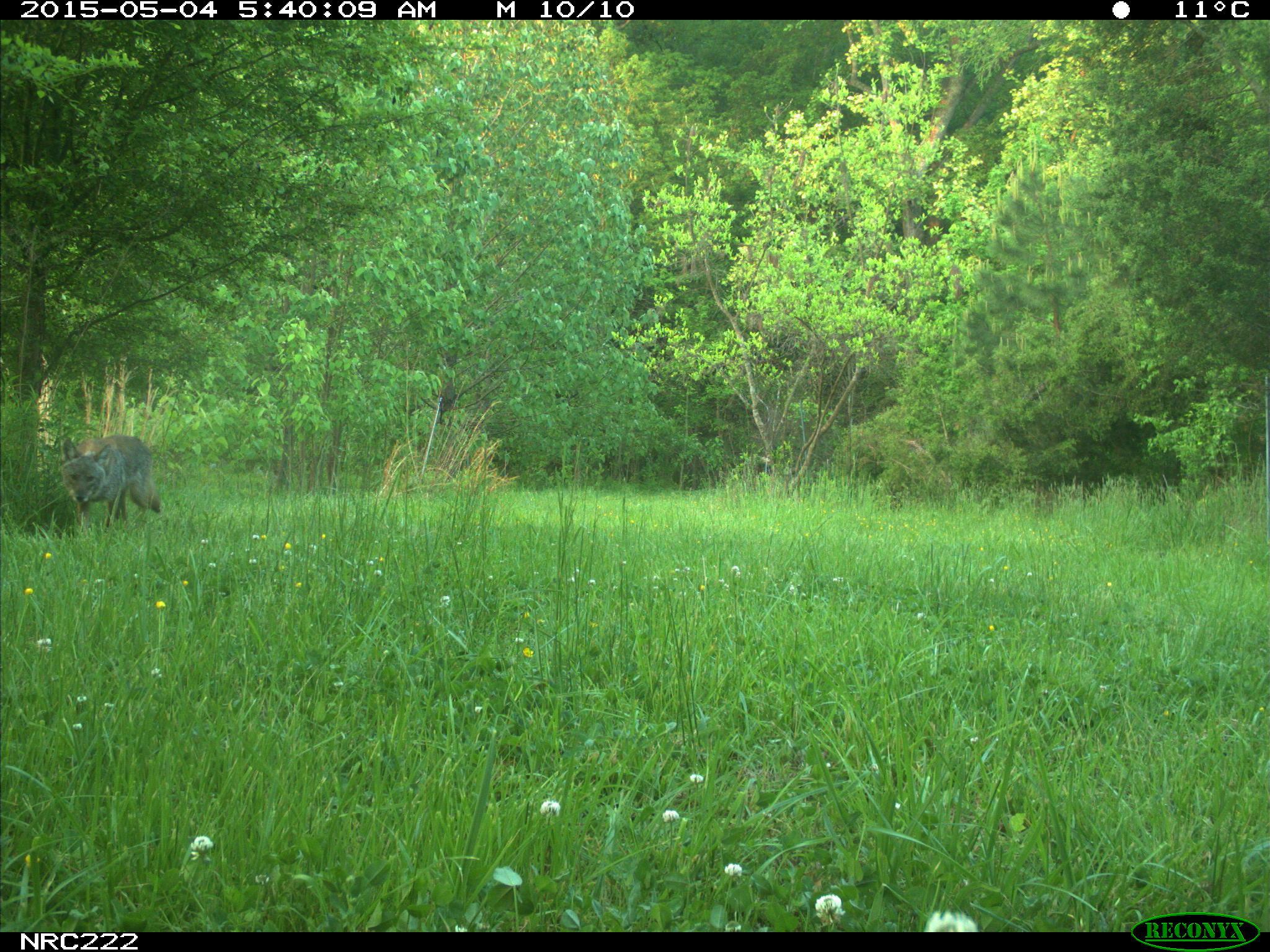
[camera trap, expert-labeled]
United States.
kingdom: Animalia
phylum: Chordata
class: Mammalia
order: Carnivora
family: Canidae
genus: Canis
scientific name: Canis latrans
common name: coyote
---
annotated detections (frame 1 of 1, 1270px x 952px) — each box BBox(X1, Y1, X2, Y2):
Coyote: BBox(52, 422, 172, 533)